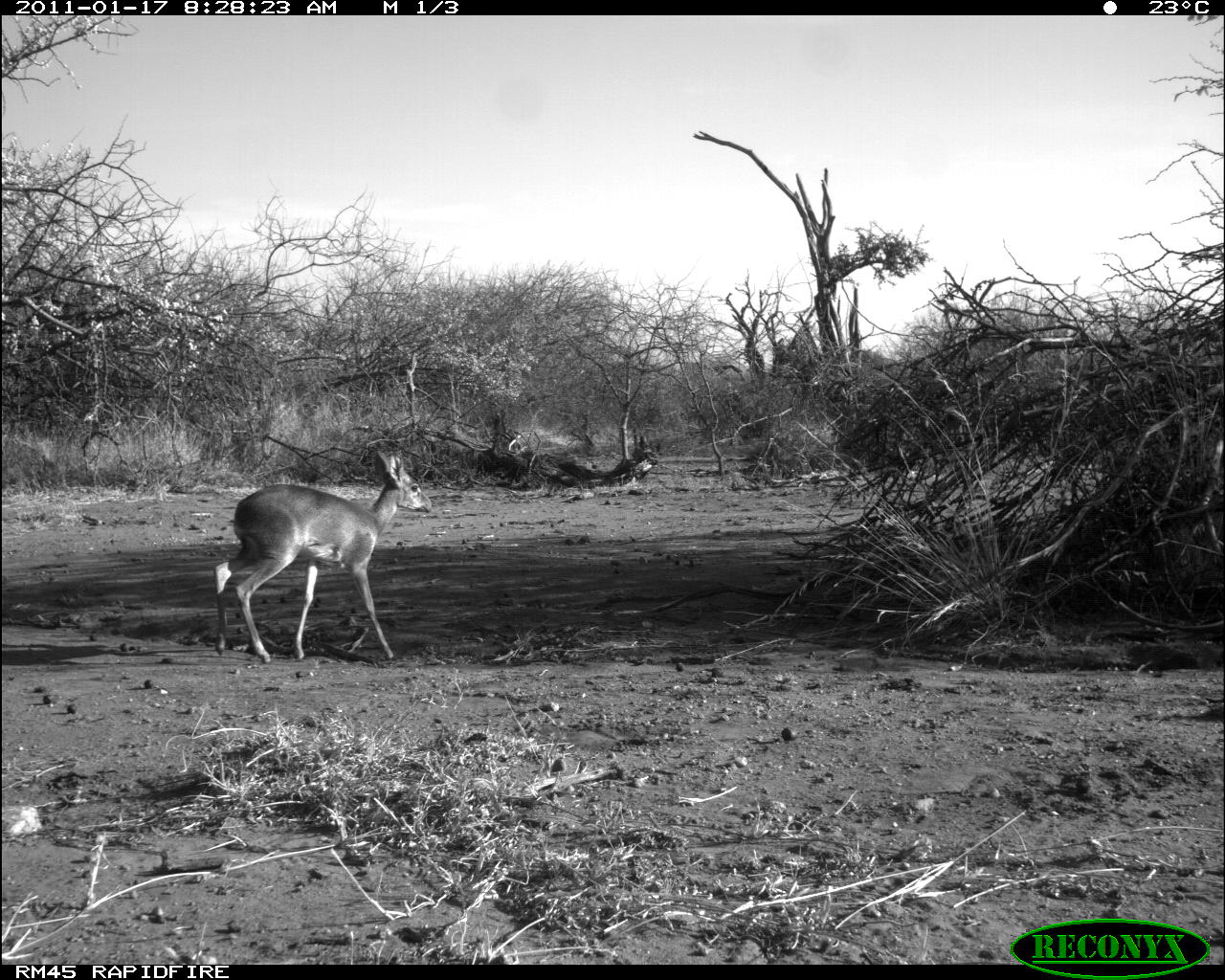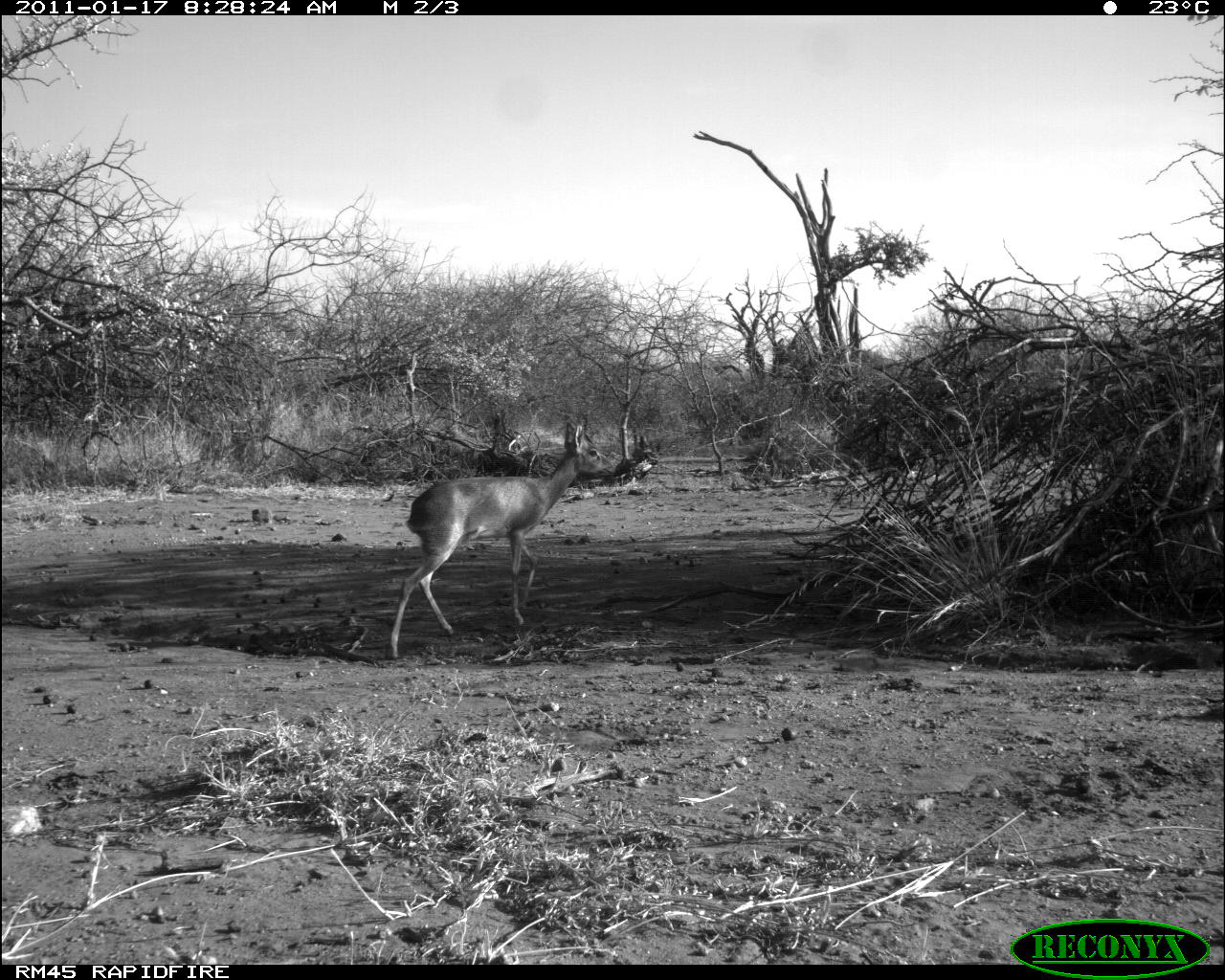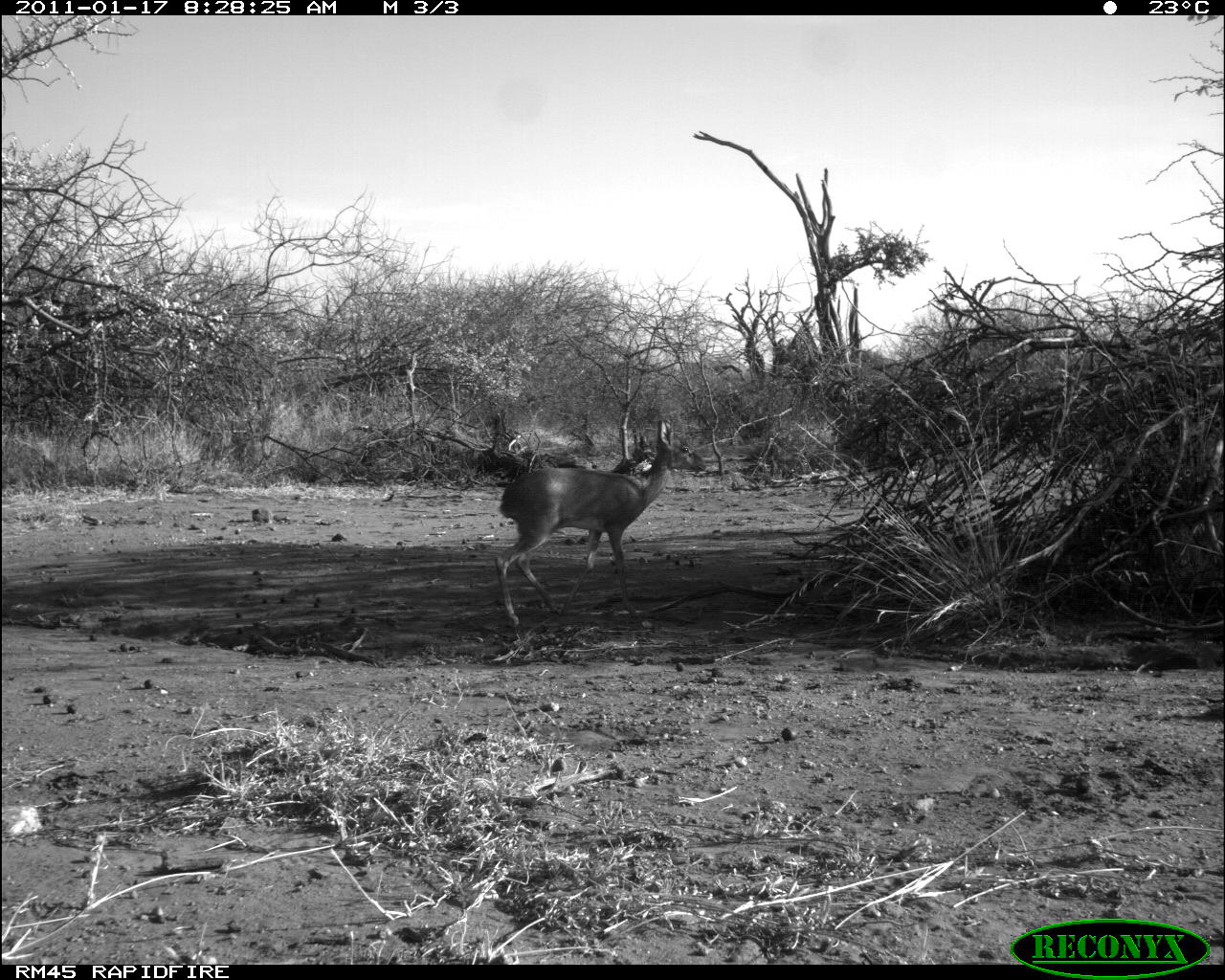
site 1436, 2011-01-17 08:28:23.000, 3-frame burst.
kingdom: Animalia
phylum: Chordata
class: Mammalia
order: Artiodactyla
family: Bovidae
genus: Madoqua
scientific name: Madoqua guentheri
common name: günther's dik-dik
Madoqua guentheri (günther's dik-dik), count 1.